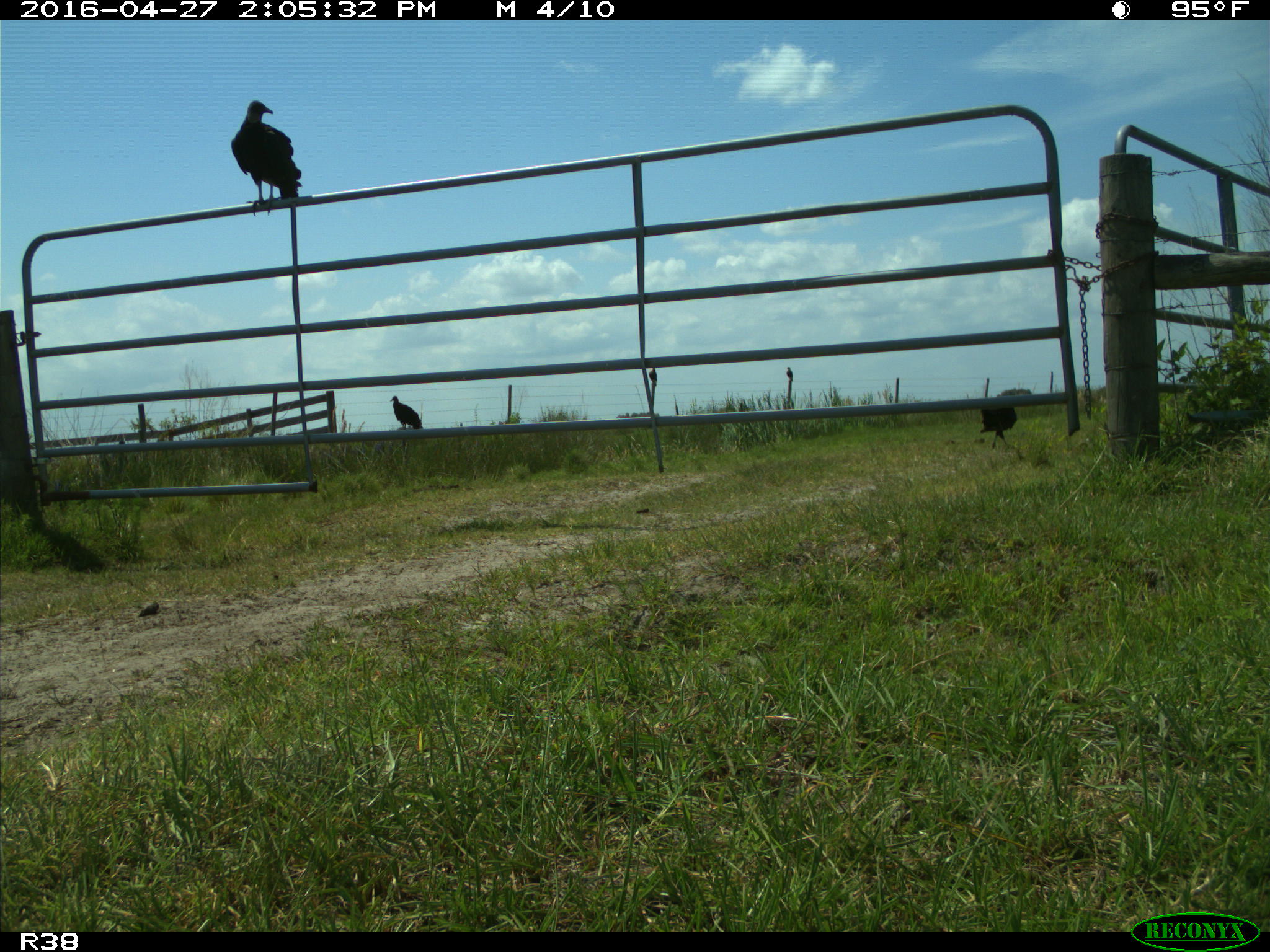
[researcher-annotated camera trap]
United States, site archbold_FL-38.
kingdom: Animalia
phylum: Chordata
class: Aves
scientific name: Aves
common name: birds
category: unidentified bird